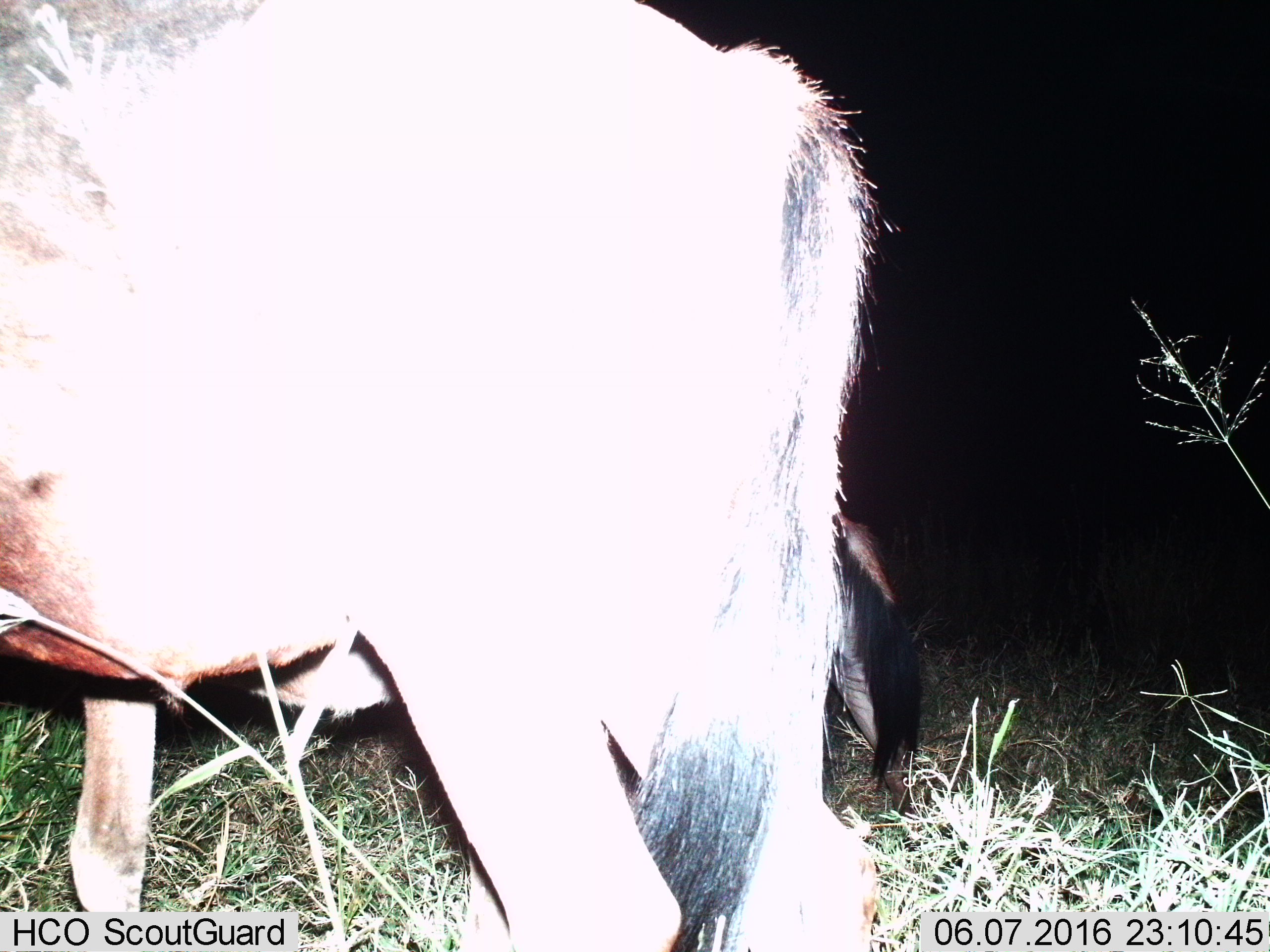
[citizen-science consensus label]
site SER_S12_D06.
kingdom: Animalia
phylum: Chordata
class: Mammalia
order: Artiodactyla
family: Bovidae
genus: Connochaetes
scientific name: Connochaetes taurinus taurinus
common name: blue wildebeest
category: wildebeestblue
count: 2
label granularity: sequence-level